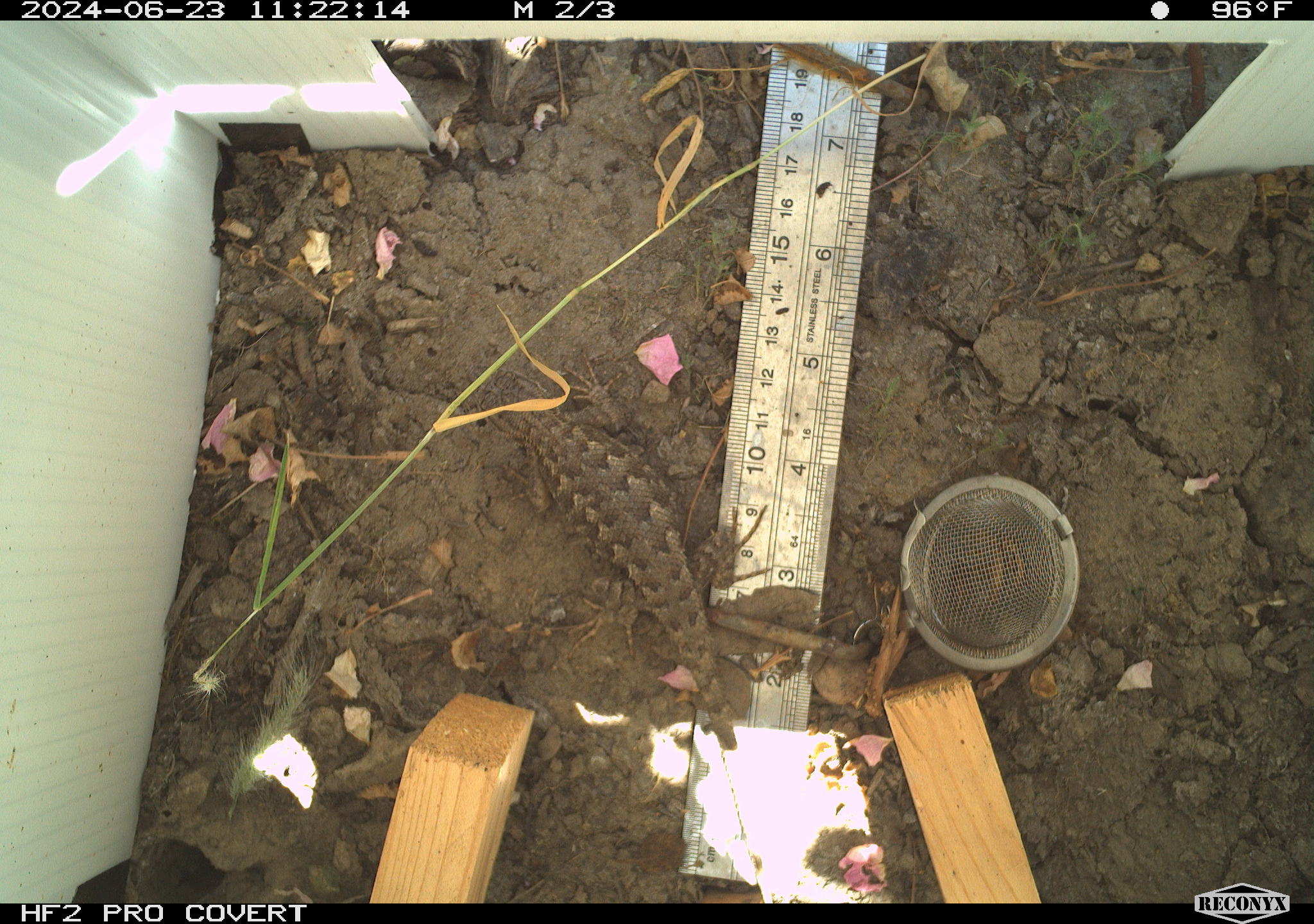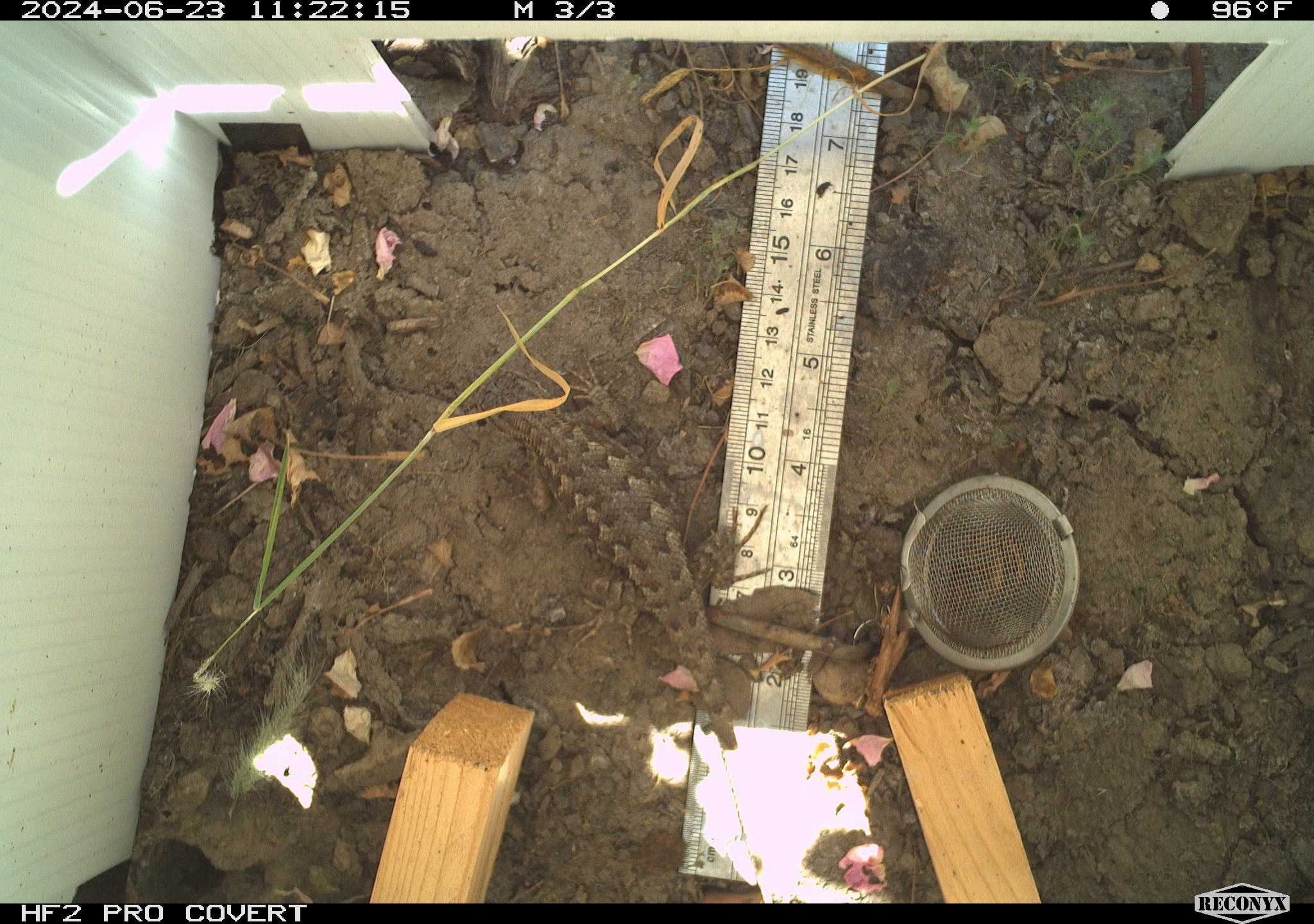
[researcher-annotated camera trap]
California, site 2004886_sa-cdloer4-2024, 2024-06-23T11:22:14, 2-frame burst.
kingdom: Animalia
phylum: Chordata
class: Reptilia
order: Squamata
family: Phrynosomatidae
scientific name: Phrynosomatidae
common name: north american spiny lizards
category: sceloporus/uta species